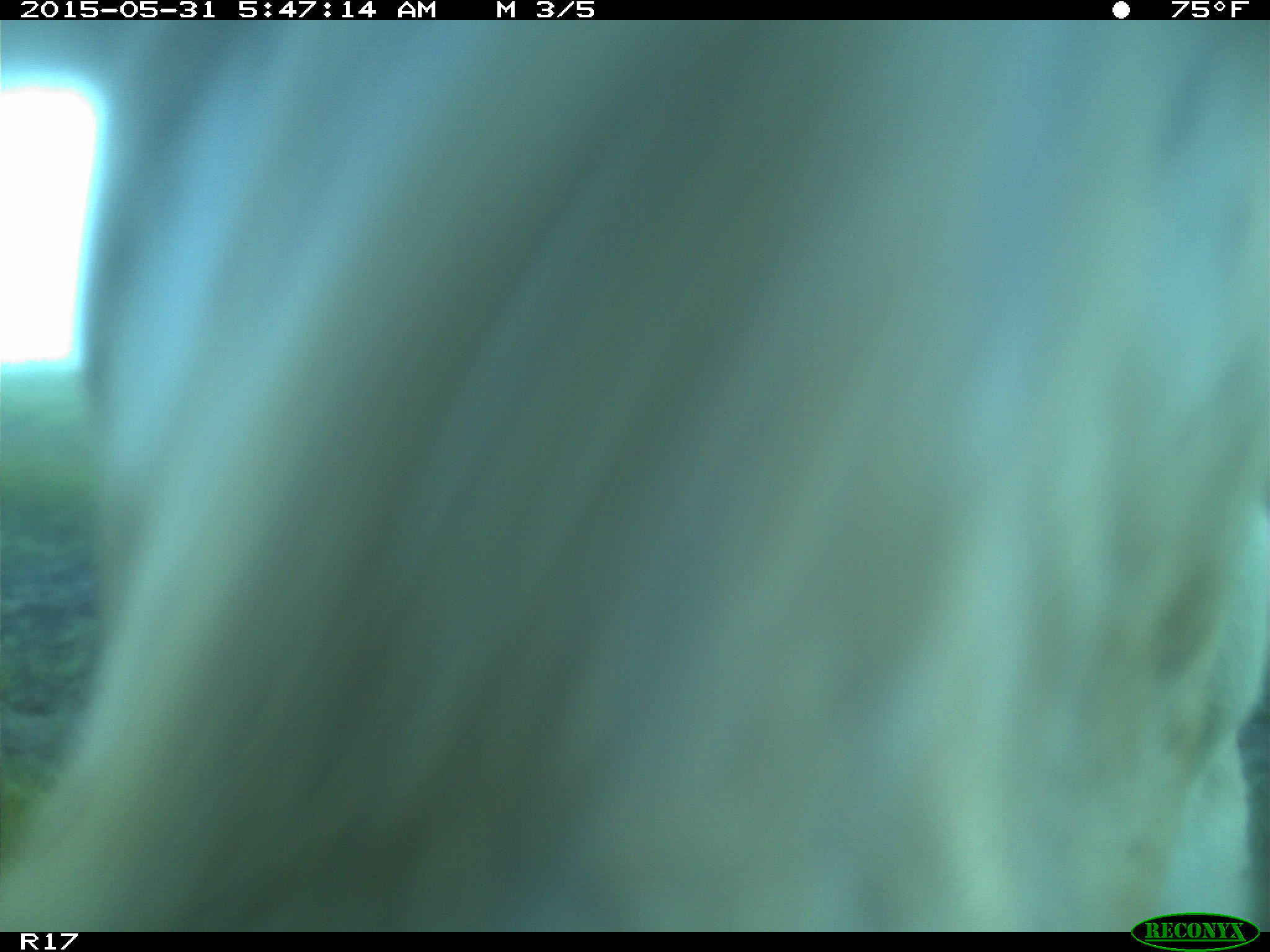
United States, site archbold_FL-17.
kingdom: Animalia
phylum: Chordata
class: Mammalia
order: Artiodactyla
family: Bovidae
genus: Bos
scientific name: Bos taurus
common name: domestic cow